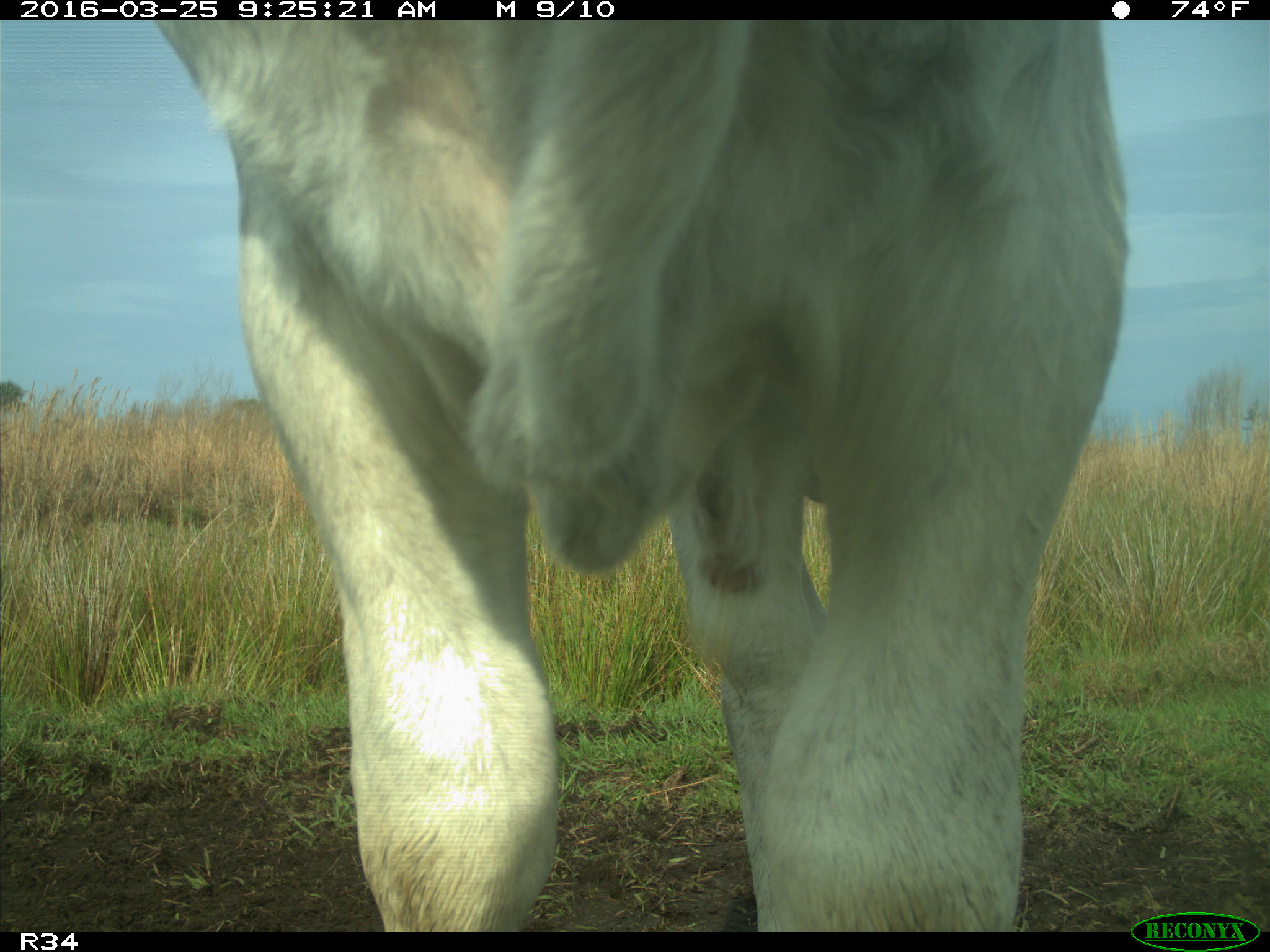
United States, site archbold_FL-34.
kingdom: Animalia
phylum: Chordata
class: Mammalia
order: Artiodactyla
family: Bovidae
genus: Bos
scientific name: Bos taurus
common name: domestic cow